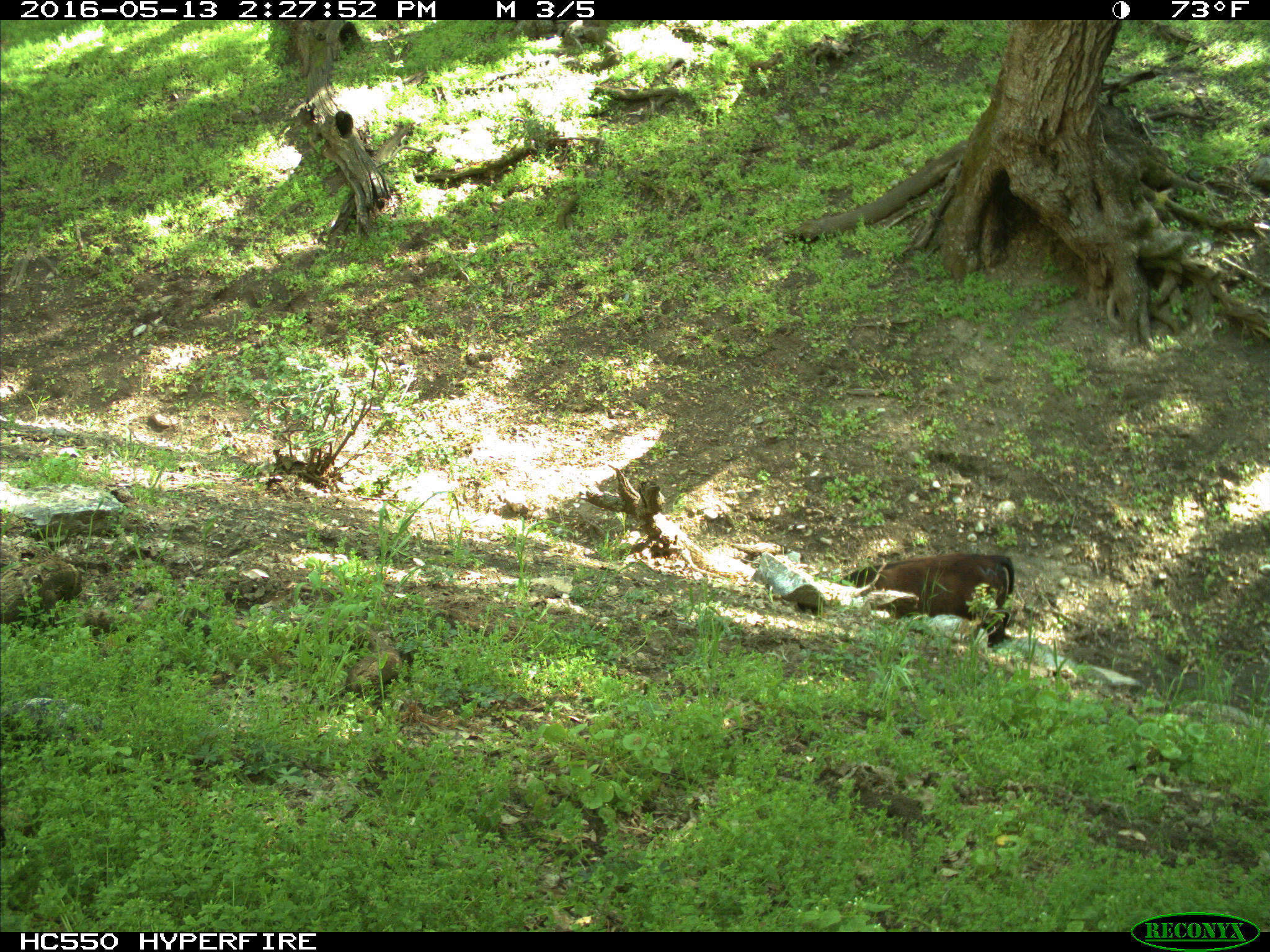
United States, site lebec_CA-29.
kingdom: Animalia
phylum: Chordata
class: Mammalia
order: Artiodactyla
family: Bovidae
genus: Bos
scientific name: Bos taurus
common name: domestic cow